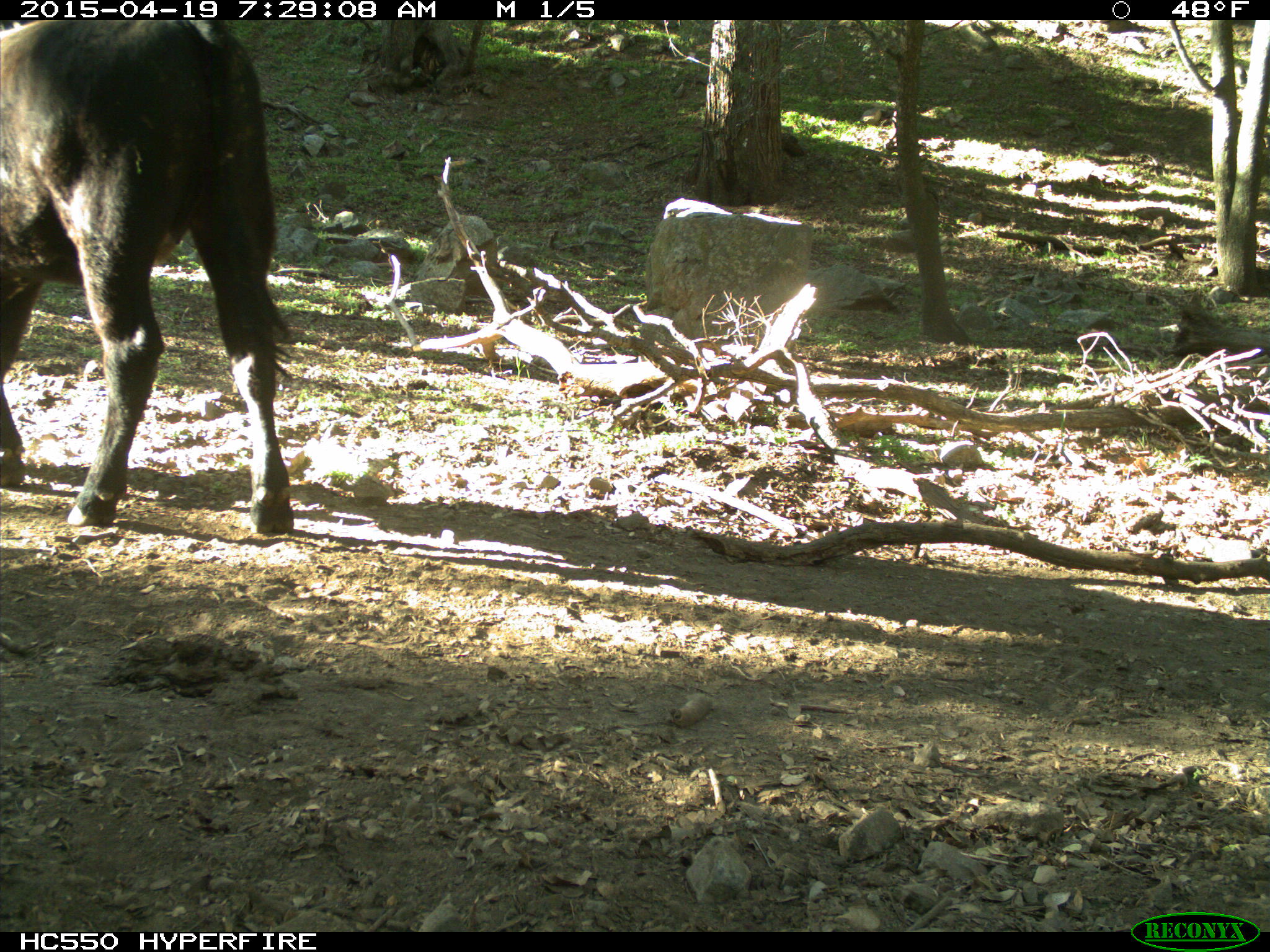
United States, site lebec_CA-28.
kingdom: Animalia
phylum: Chordata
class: Mammalia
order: Artiodactyla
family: Bovidae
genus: Bos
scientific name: Bos taurus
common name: domestic cow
Bos taurus (domestic cow).